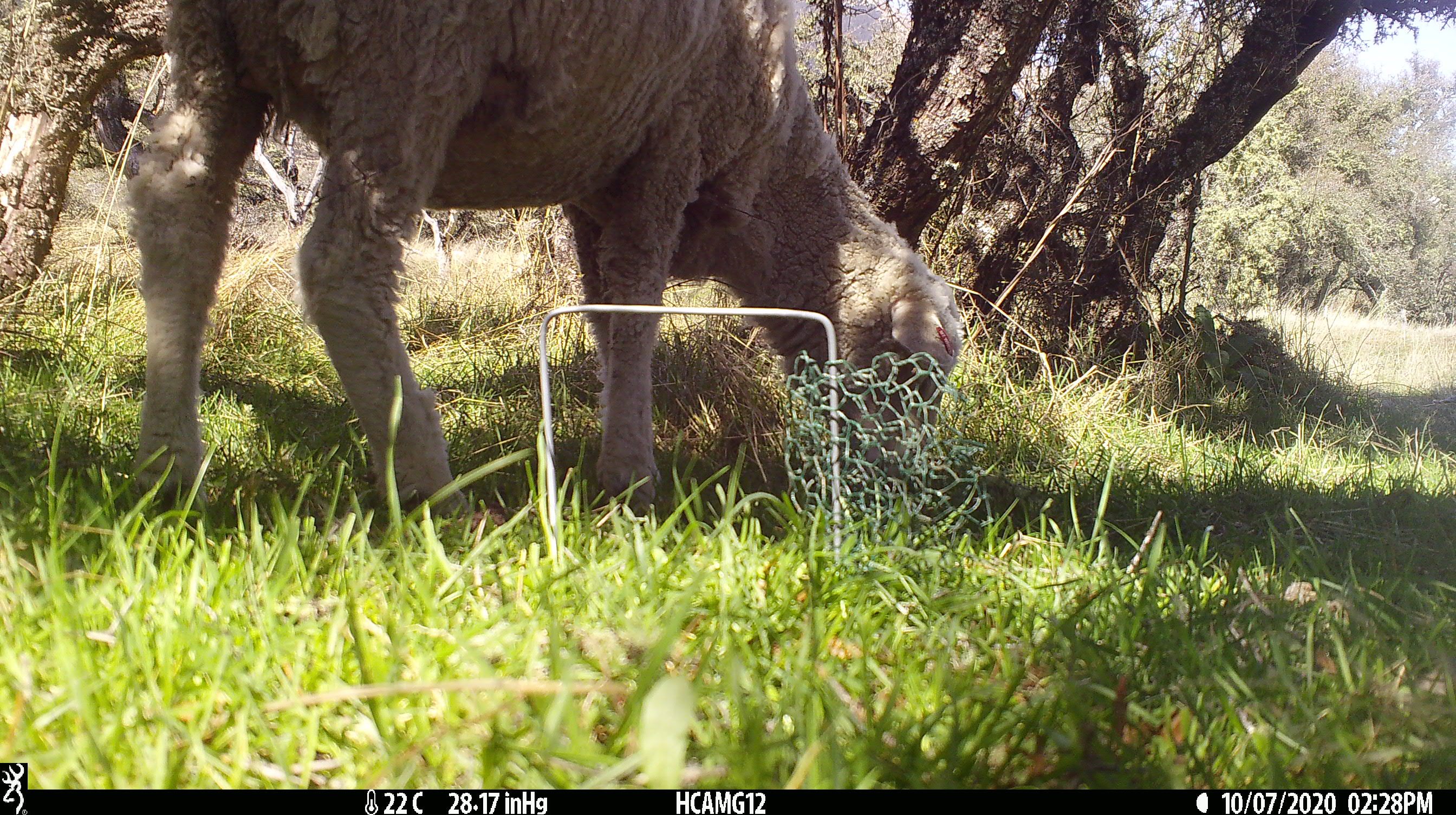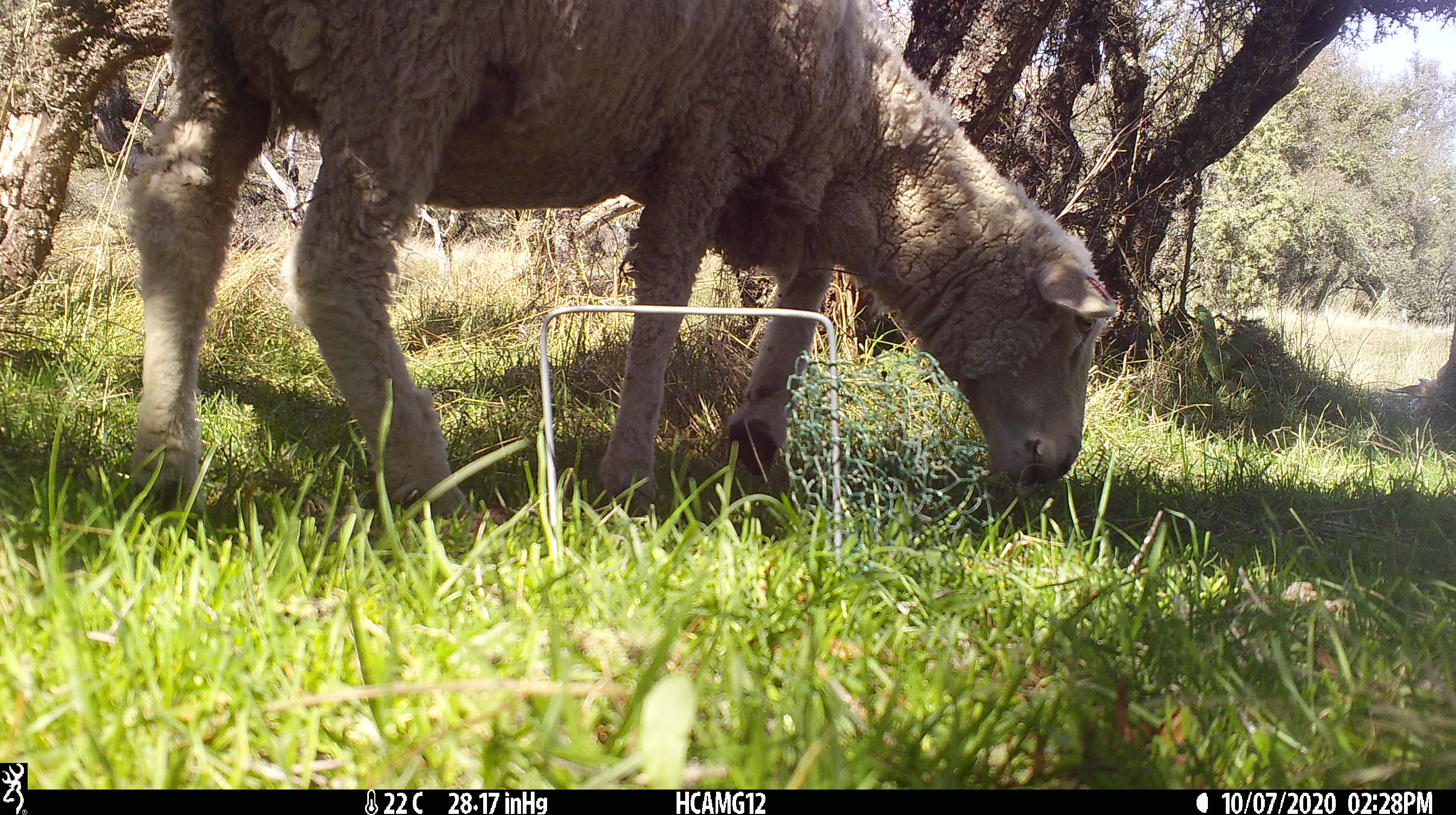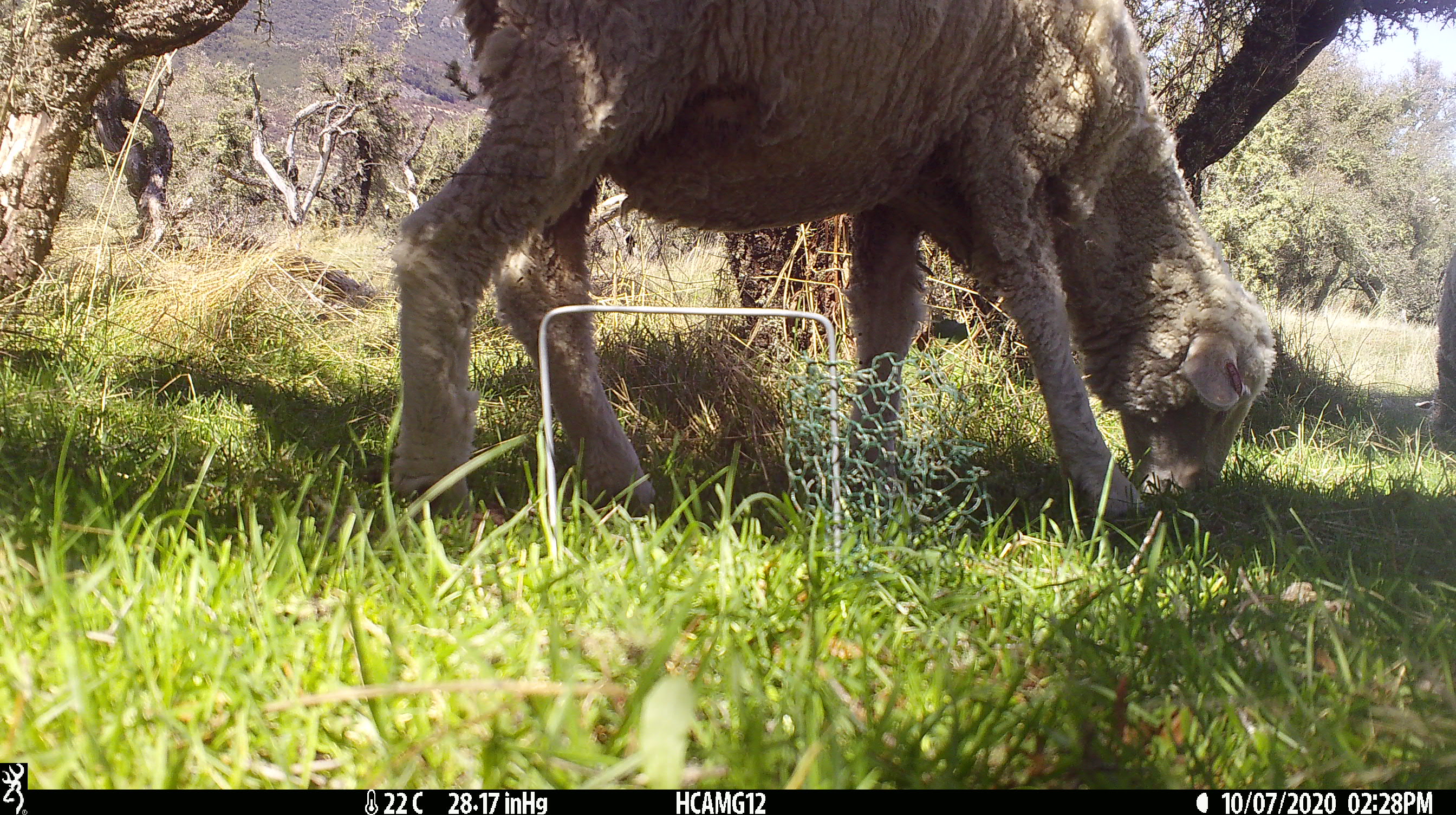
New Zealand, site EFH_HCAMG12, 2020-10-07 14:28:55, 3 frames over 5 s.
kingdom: Animalia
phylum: Chordata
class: Mammalia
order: Artiodactyla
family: Bovidae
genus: Ovis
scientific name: Ovis aries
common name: domestic sheep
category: sheep